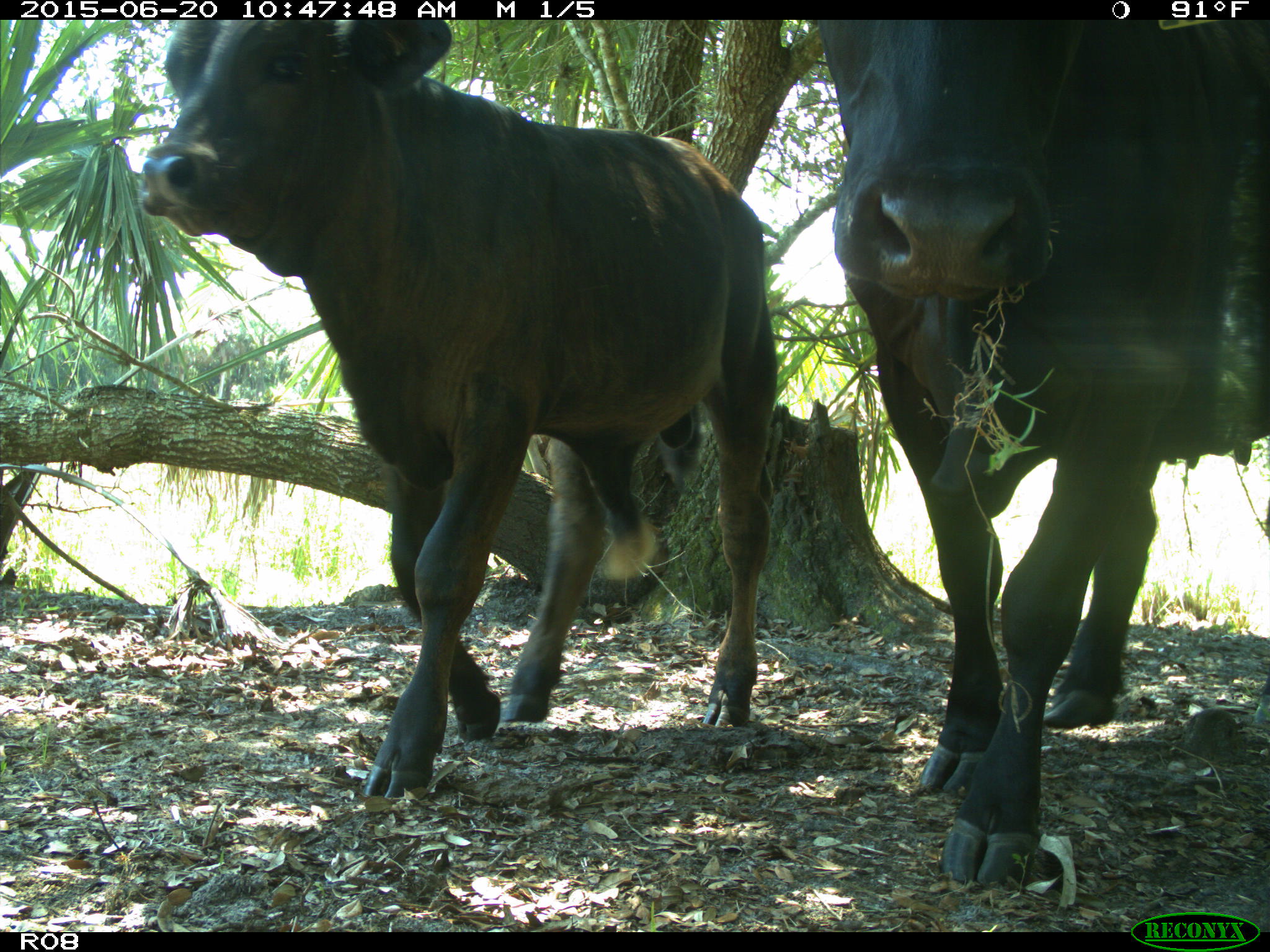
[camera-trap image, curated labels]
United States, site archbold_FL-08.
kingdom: Animalia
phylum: Chordata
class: Mammalia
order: Artiodactyla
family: Bovidae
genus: Bos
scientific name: Bos taurus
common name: domestic cow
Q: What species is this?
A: Bos taurus (domestic cow).